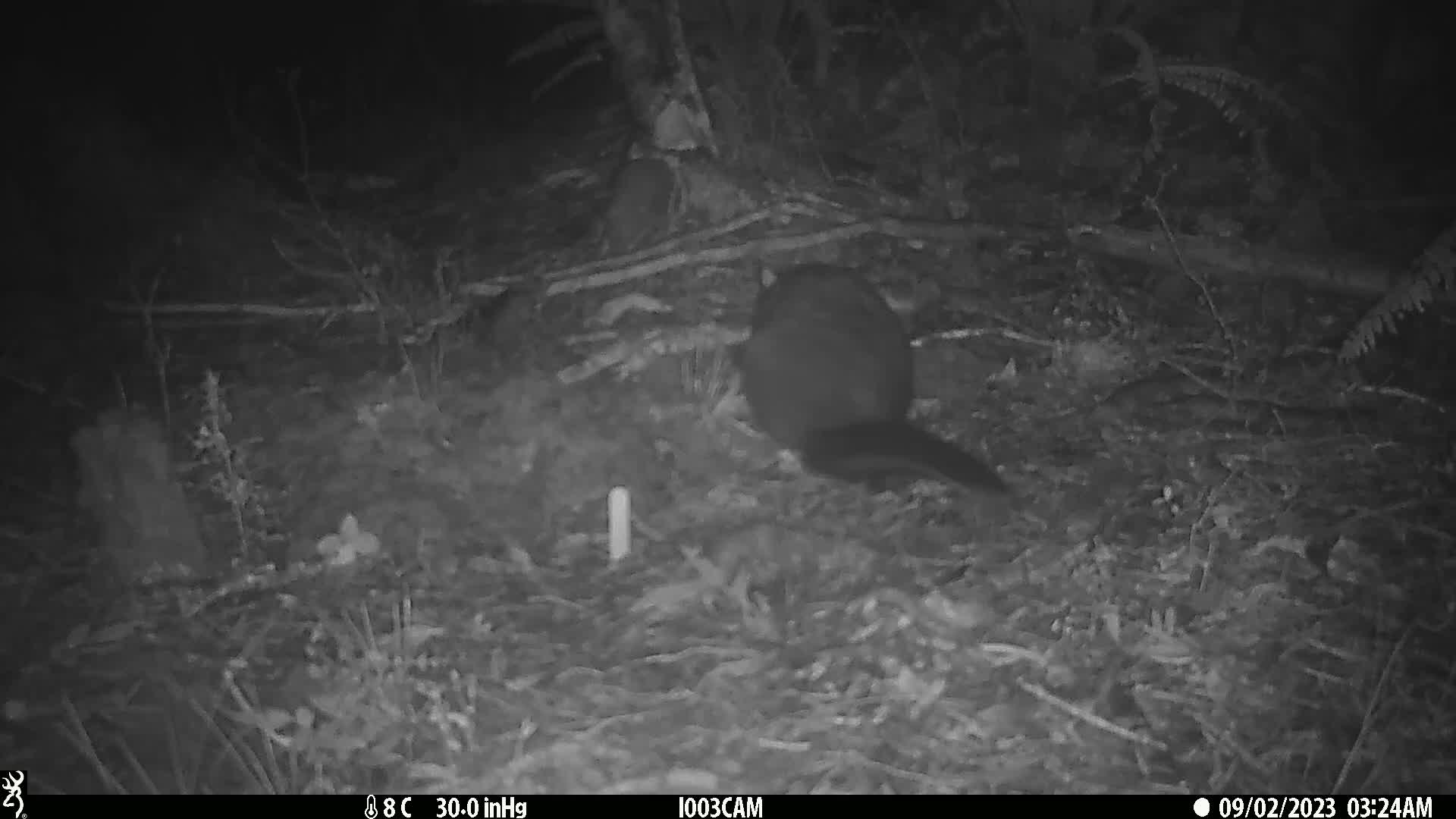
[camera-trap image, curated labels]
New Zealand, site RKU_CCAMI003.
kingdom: Animalia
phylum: Chordata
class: Mammalia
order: Diprotodontia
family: Phalangeridae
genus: Trichosurus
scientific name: Trichosurus vulpecula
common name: common brushtail possum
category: possum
Possum (common brushtail possum) (Trichosurus vulpecula).